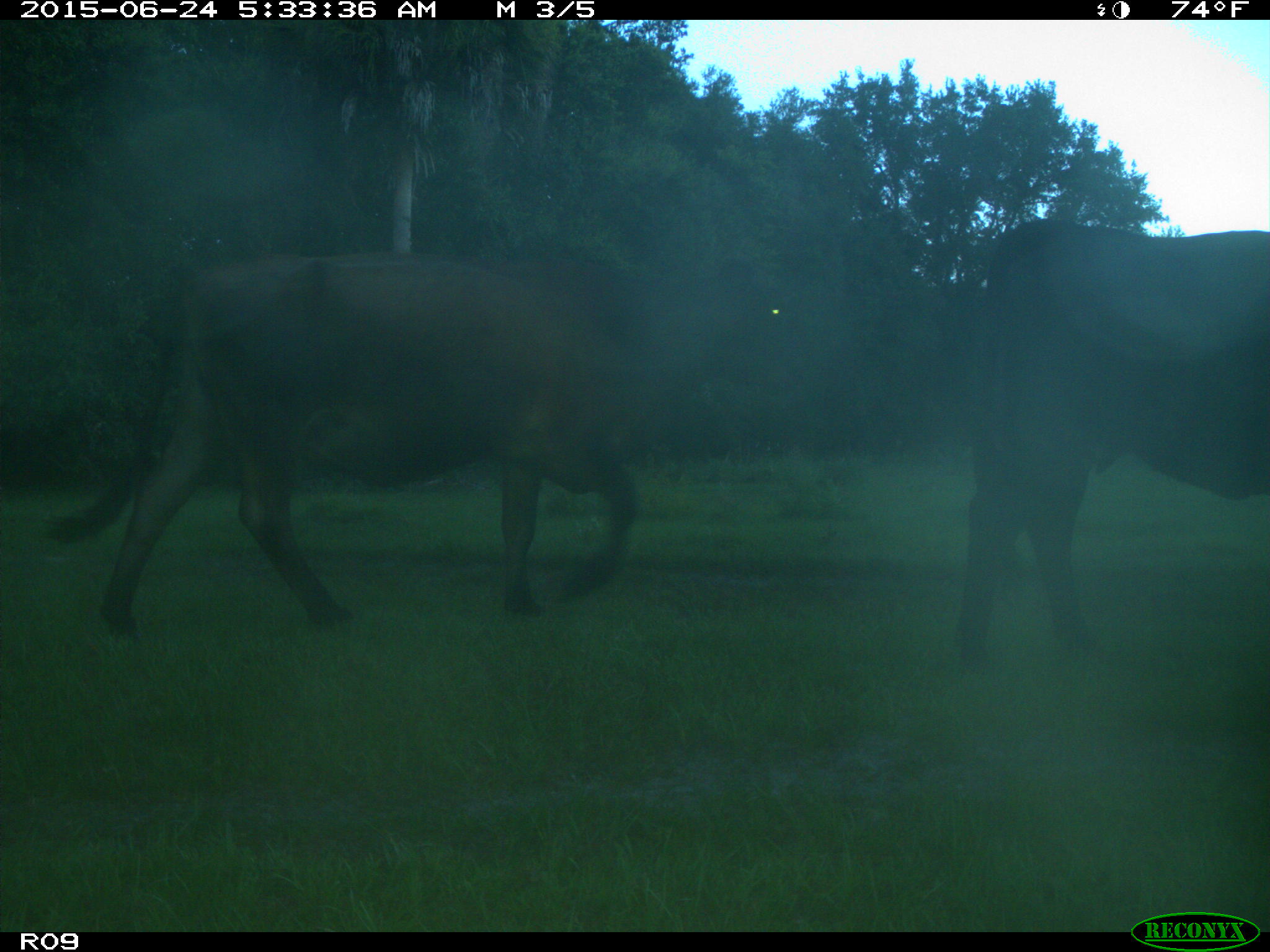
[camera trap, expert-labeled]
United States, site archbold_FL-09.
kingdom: Animalia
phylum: Chordata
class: Mammalia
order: Artiodactyla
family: Bovidae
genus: Bos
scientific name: Bos taurus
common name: domestic cow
Bos taurus (domestic cow).